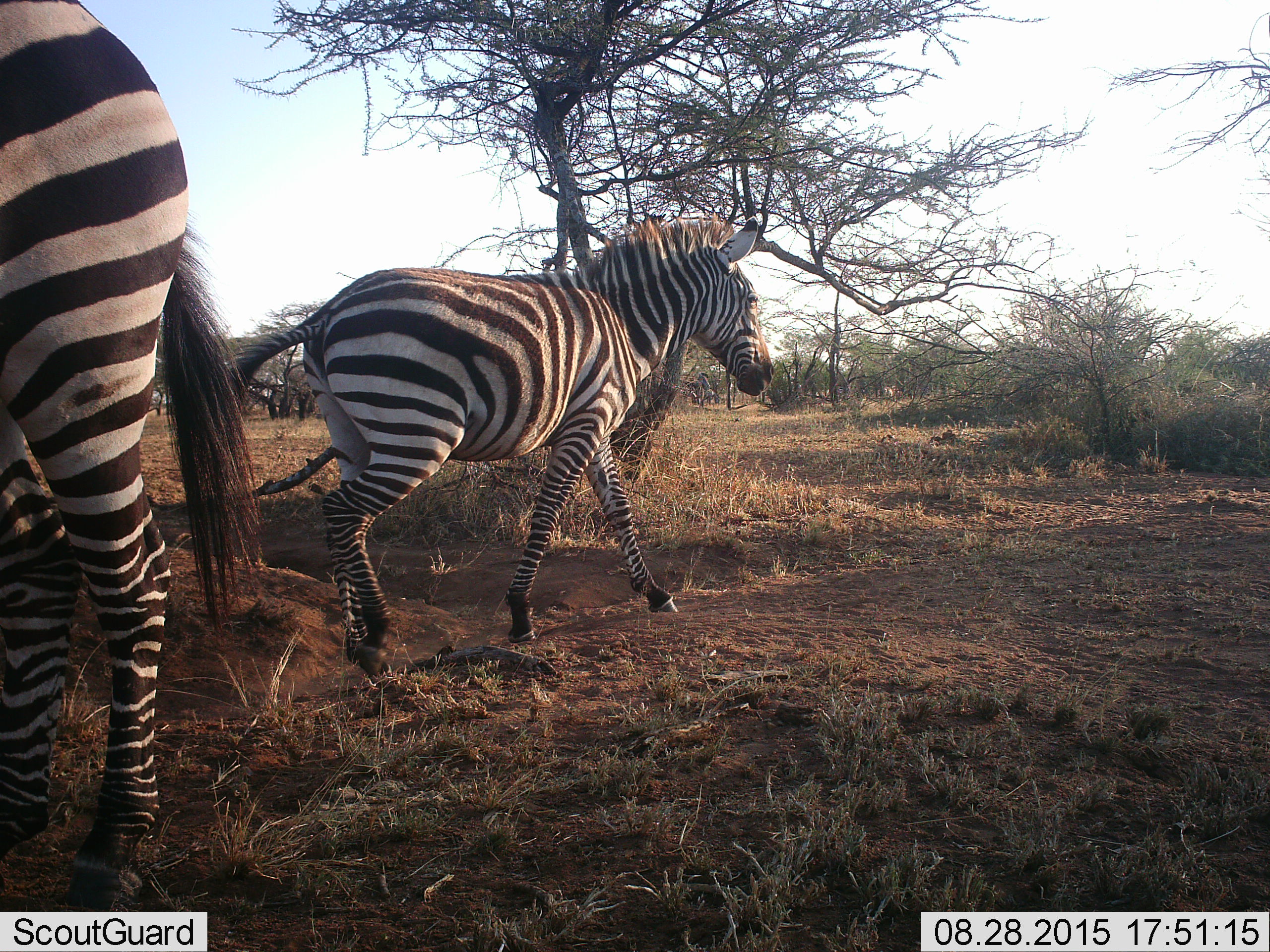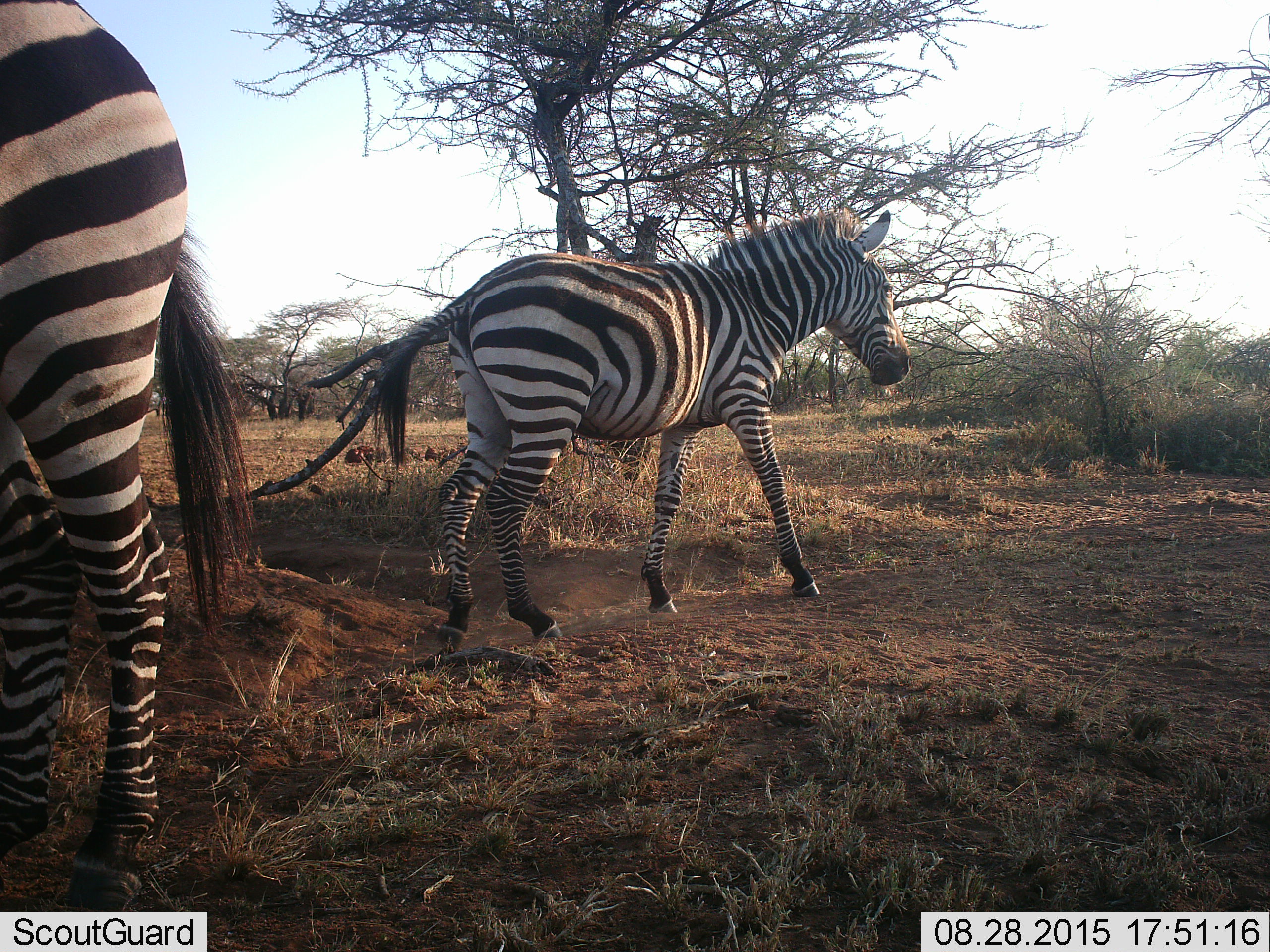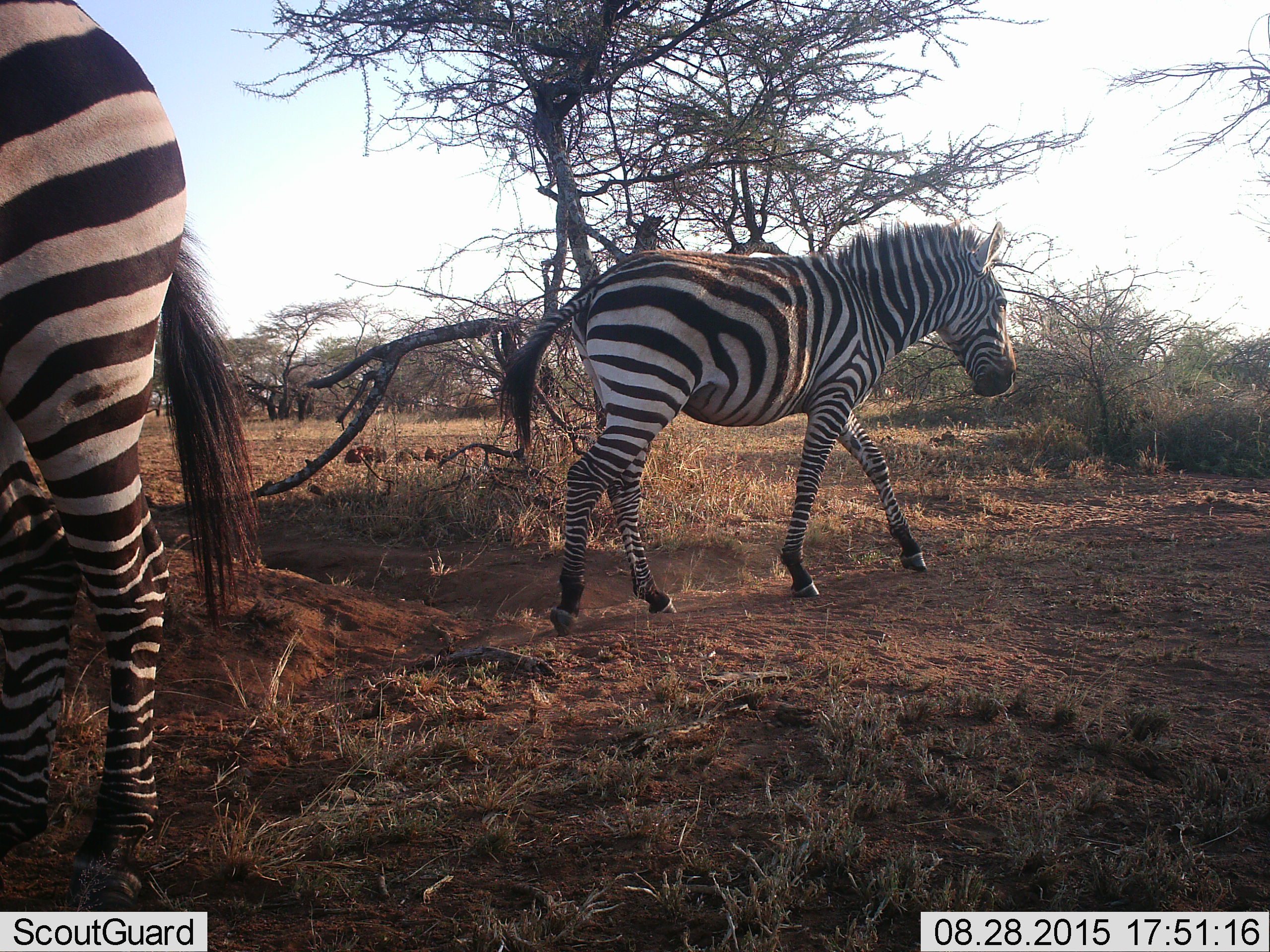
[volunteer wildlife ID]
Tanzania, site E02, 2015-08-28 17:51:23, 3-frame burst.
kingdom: Animalia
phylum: Chordata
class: Mammalia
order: Perissodactyla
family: Equidae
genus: Equus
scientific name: Equus quagga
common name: plains zebra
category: zebra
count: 2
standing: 68%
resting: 0%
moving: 100%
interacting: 0%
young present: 5%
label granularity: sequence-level